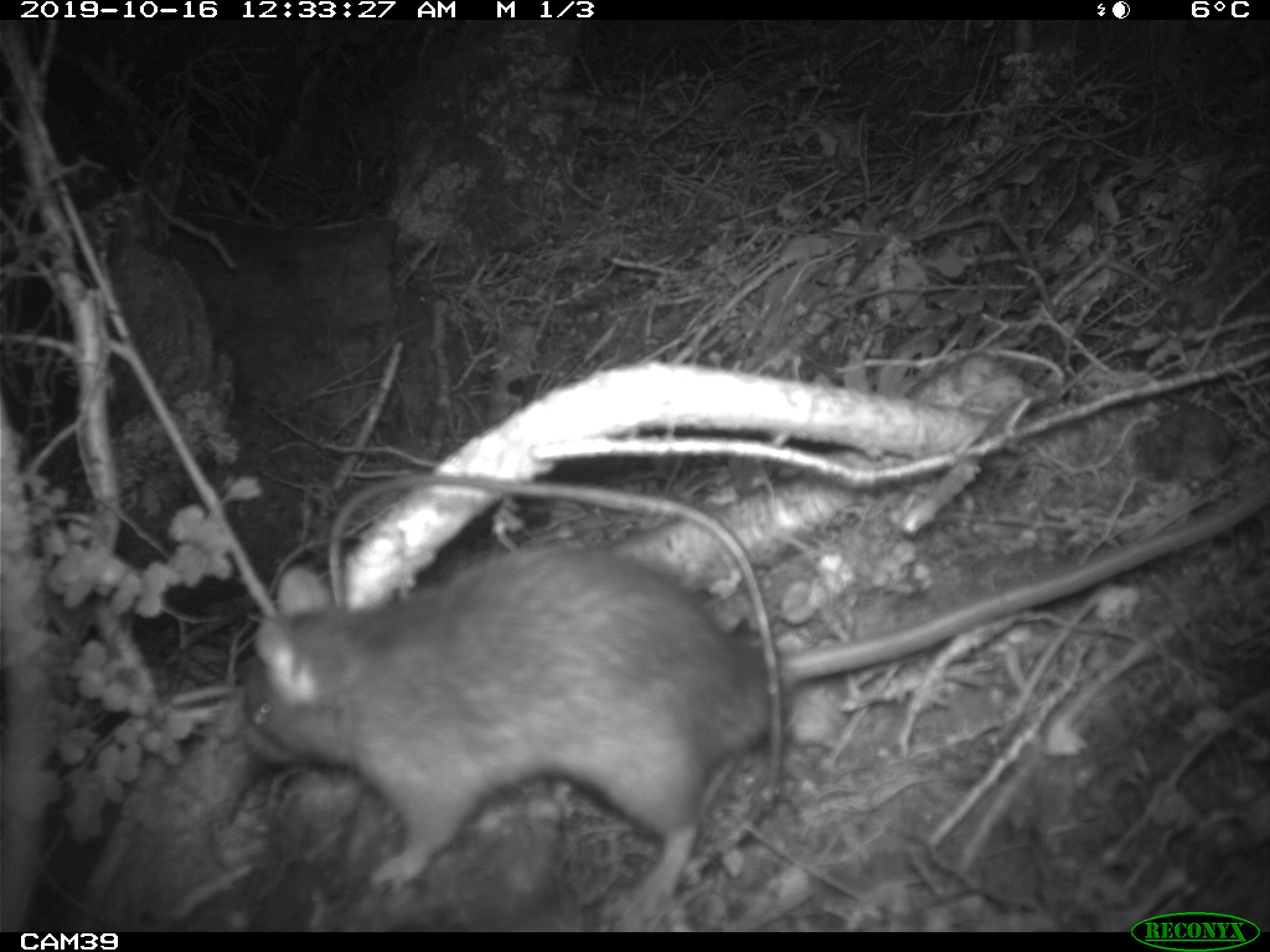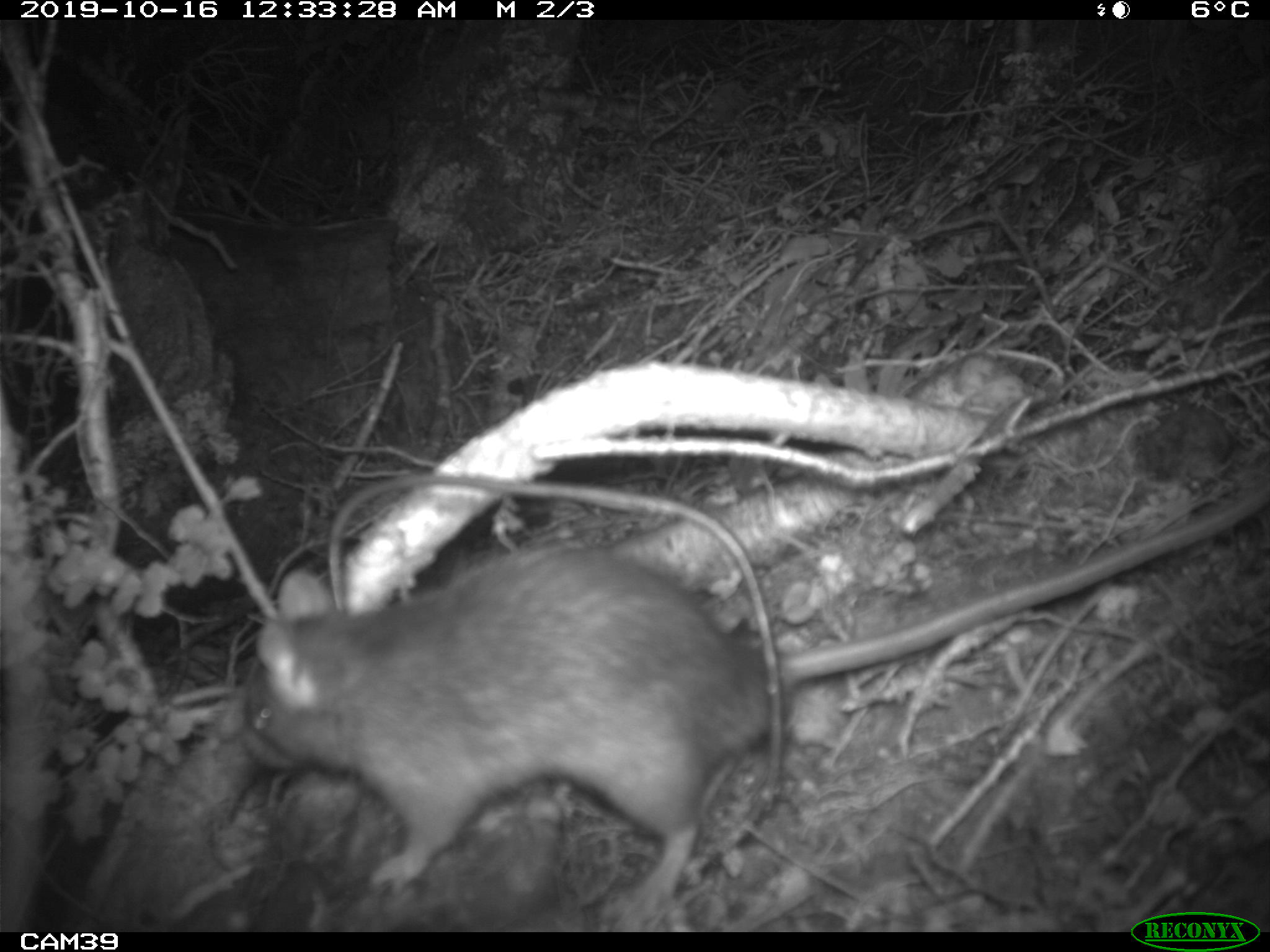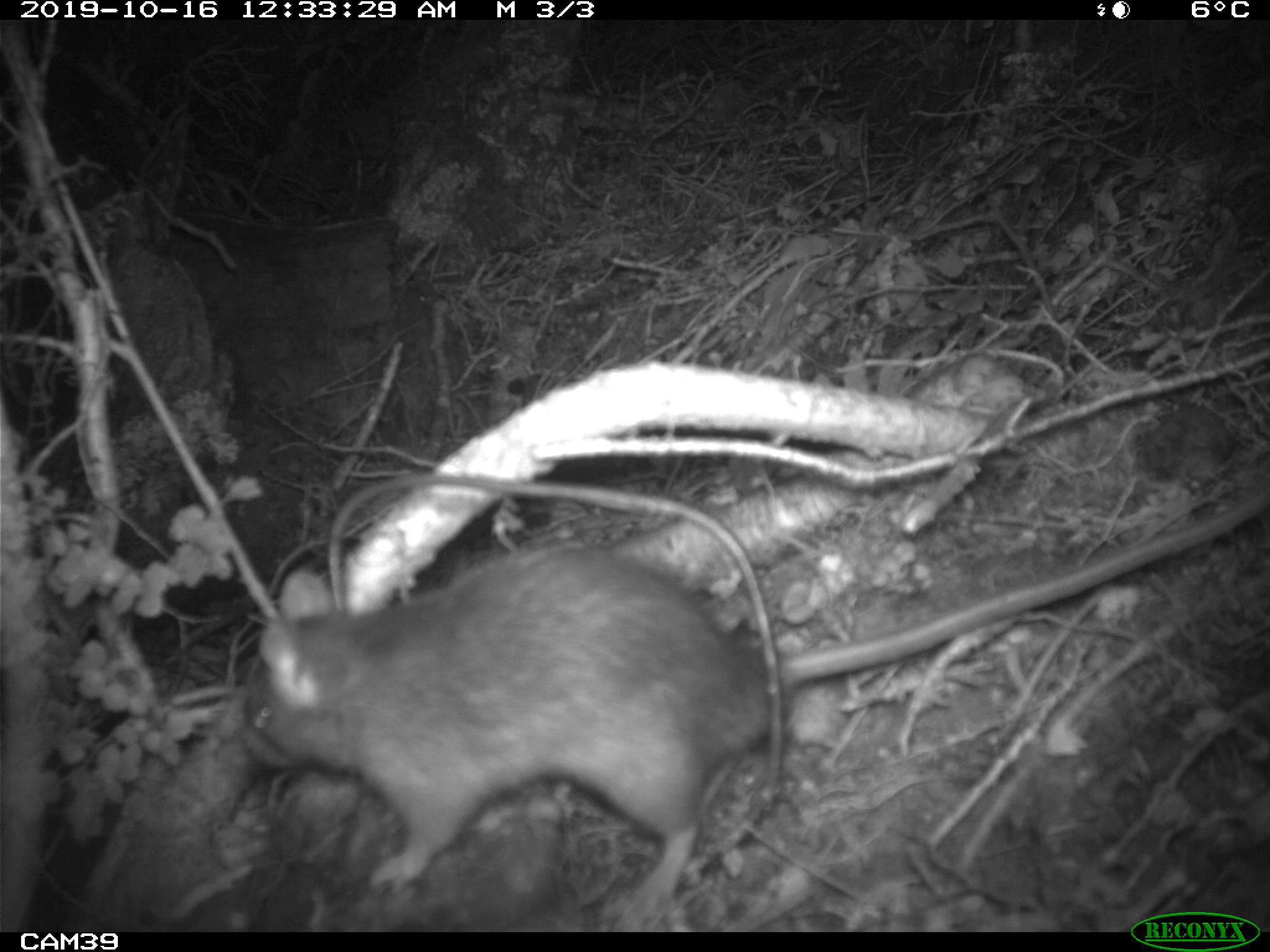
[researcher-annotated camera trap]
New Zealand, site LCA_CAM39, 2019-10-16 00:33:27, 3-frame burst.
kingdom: Animalia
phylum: Chordata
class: Mammalia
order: Rodentia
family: Muridae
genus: Rattus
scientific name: Rattus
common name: rat